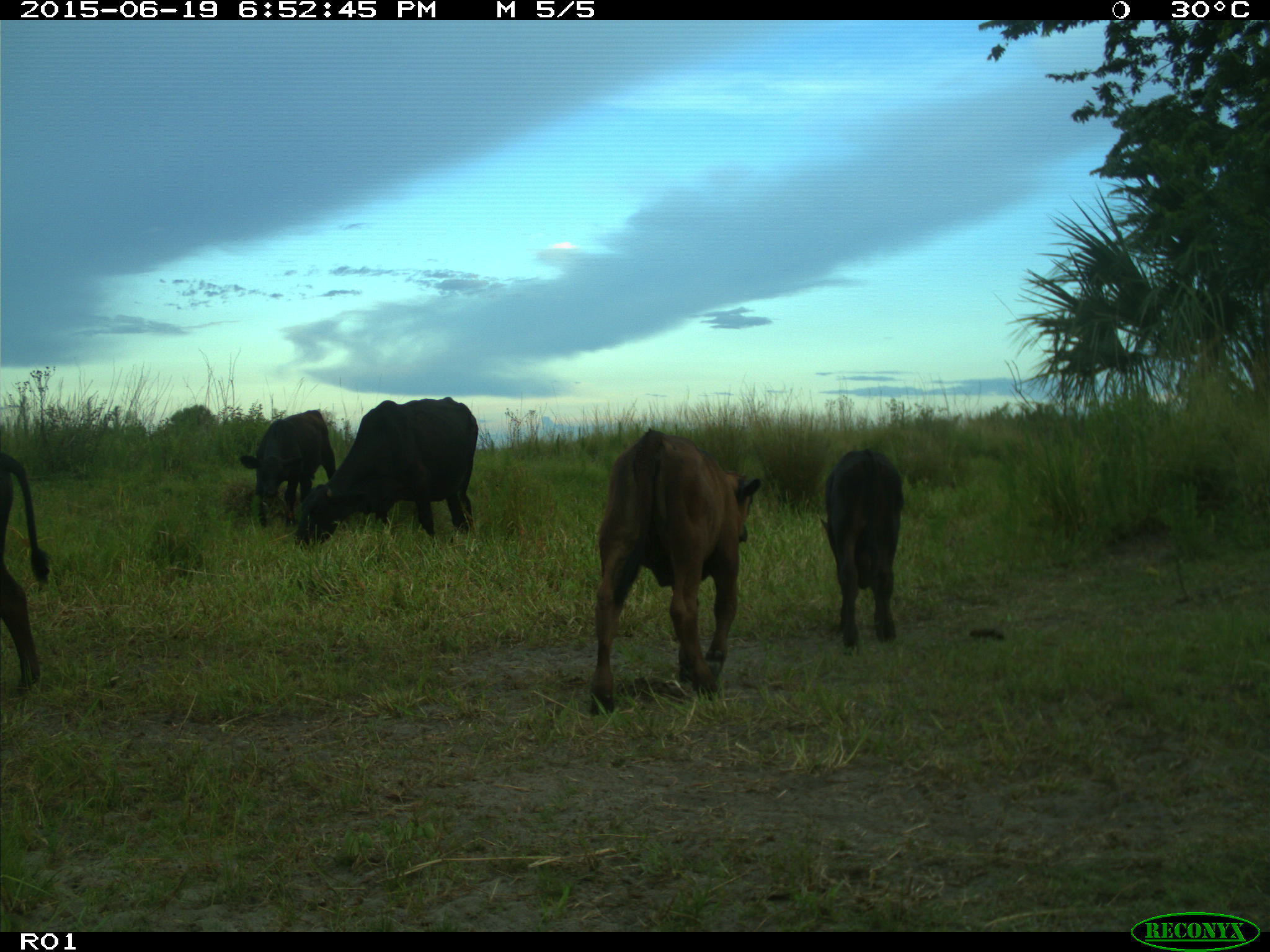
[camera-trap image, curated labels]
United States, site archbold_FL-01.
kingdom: Animalia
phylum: Chordata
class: Mammalia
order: Artiodactyla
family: Bovidae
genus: Bos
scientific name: Bos taurus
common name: domestic cow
Bos taurus (domestic cow).